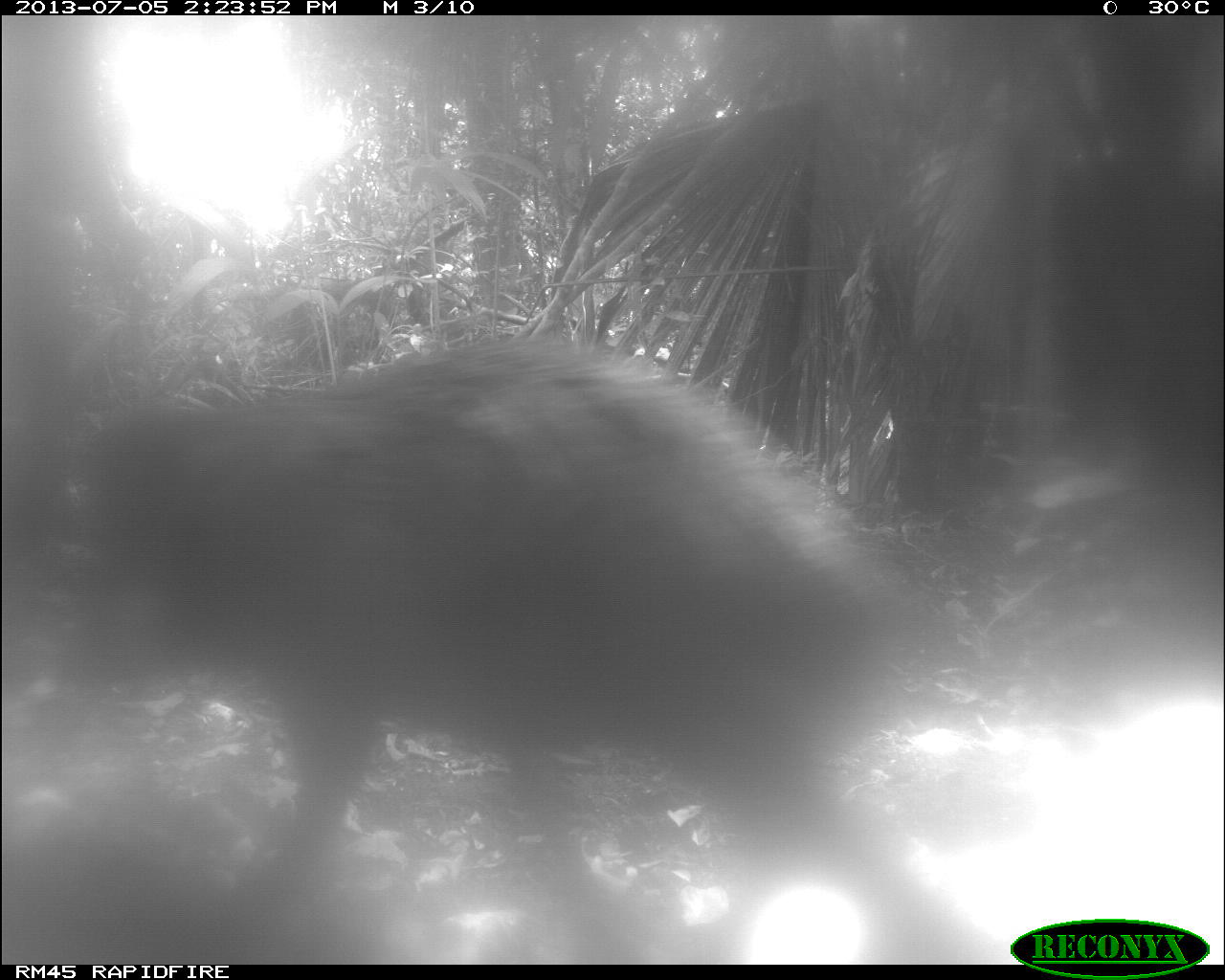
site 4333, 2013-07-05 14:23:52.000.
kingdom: Animalia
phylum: Chordata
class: Mammalia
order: Artiodactyla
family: Tayassuidae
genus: Tayassu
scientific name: Tayassu pecari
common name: white-lipped peccary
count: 1